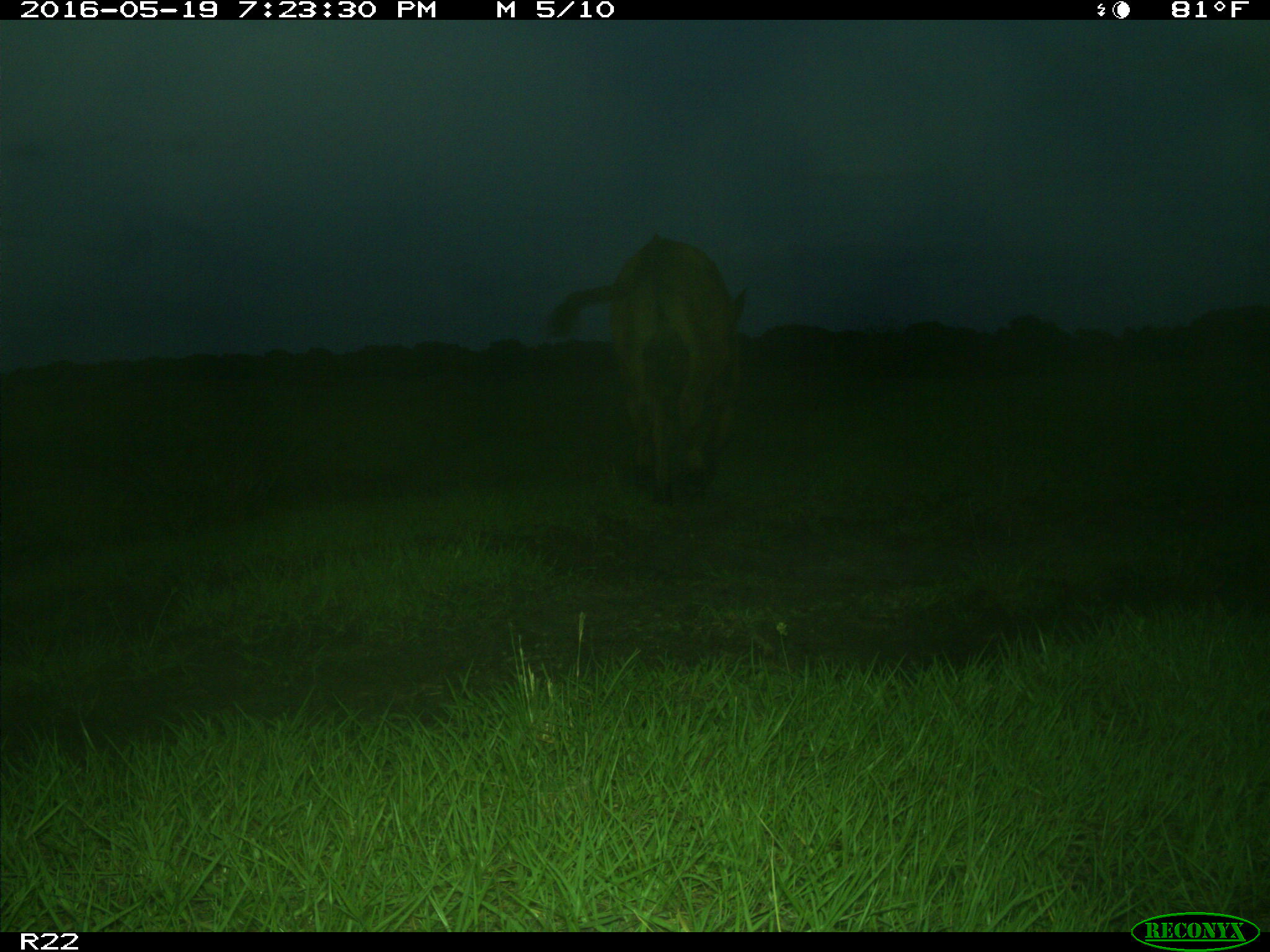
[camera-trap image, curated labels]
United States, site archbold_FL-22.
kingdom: Animalia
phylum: Chordata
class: Mammalia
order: Artiodactyla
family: Bovidae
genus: Bos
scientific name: Bos taurus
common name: domestic cow